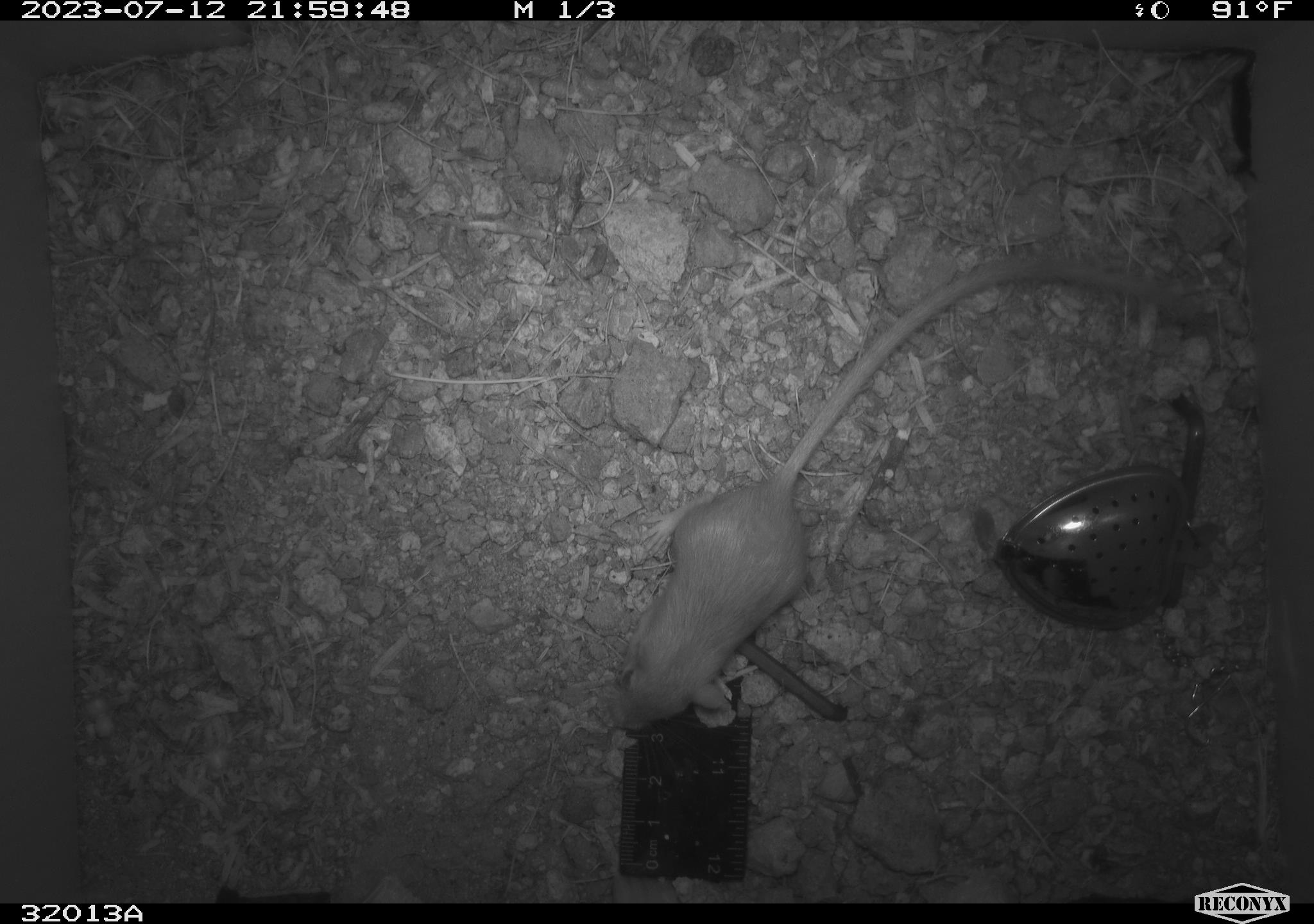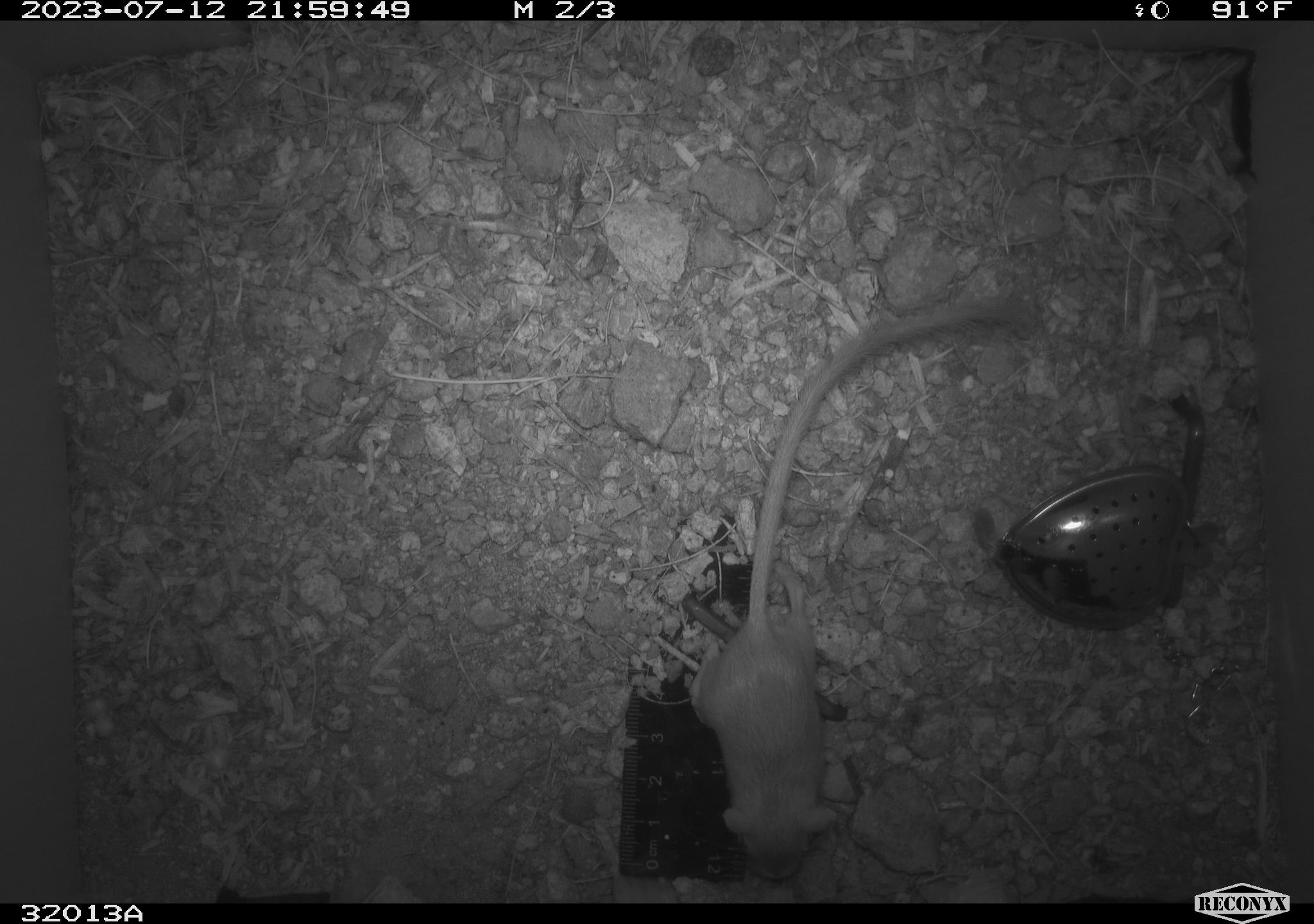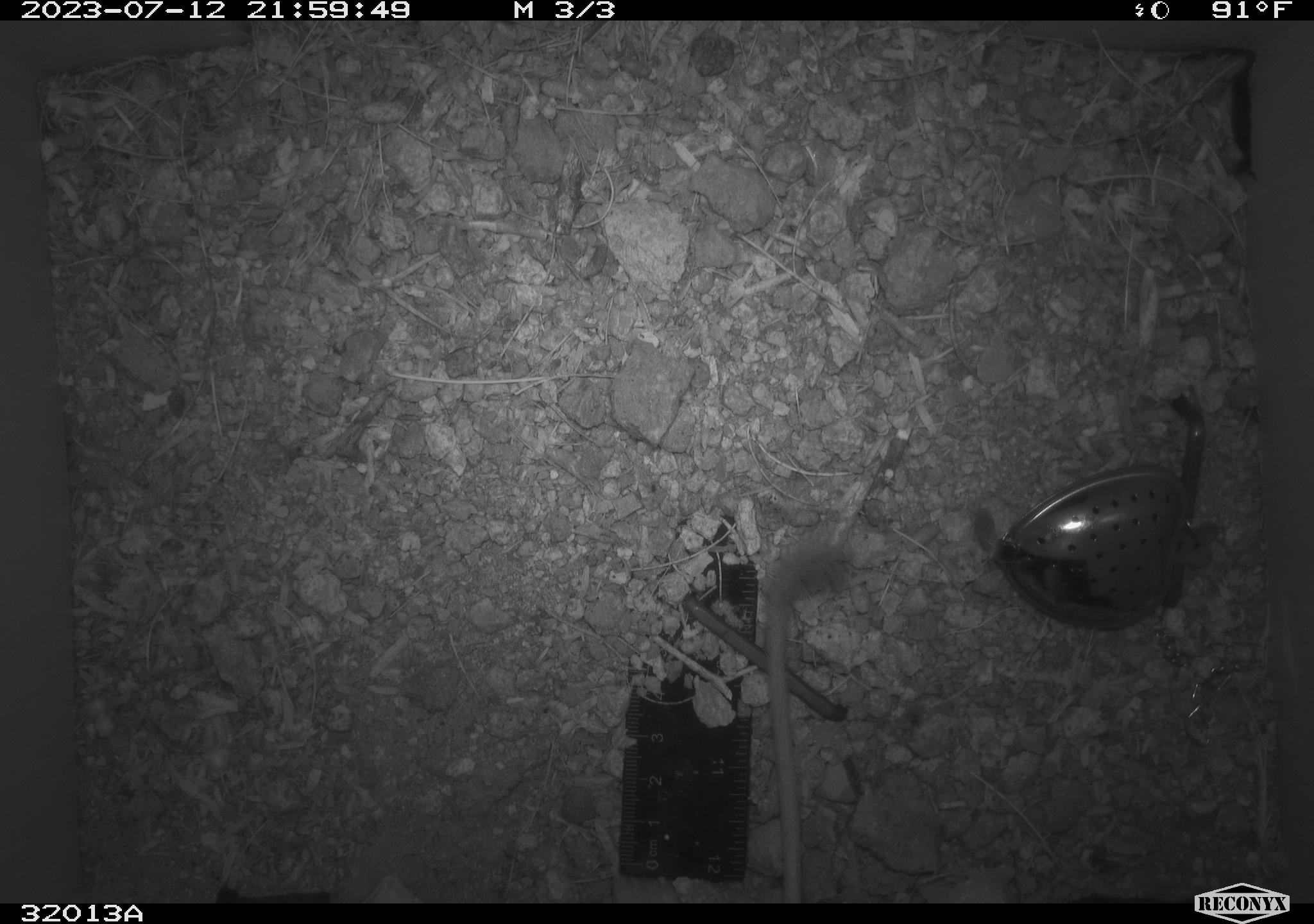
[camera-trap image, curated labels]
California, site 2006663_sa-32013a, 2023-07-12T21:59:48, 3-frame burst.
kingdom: Animalia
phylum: Chordata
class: Mammalia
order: Rodentia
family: Heteromyidae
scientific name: Heteromyidae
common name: kangaroo rats and pocket mice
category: heteromyidae family